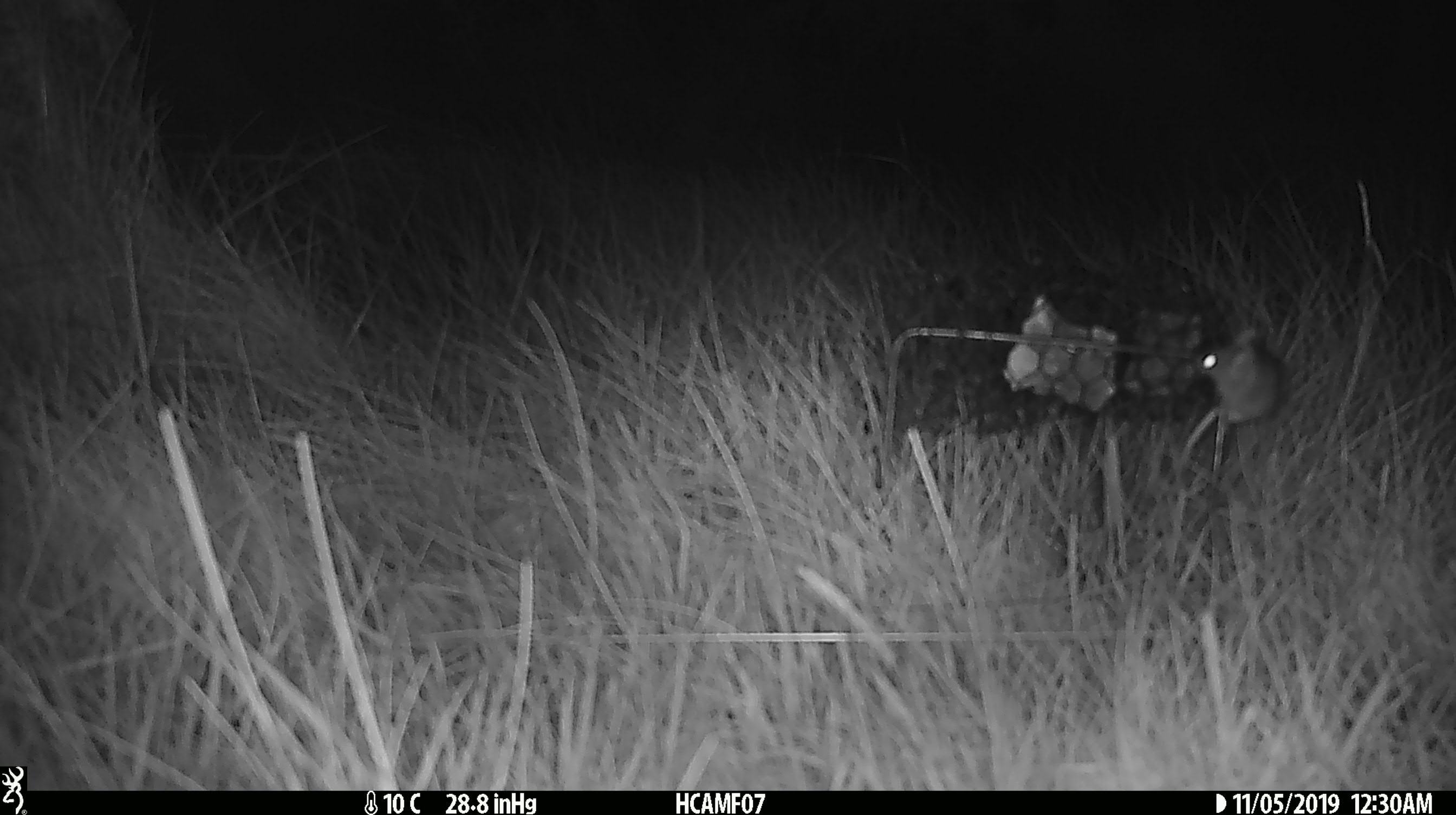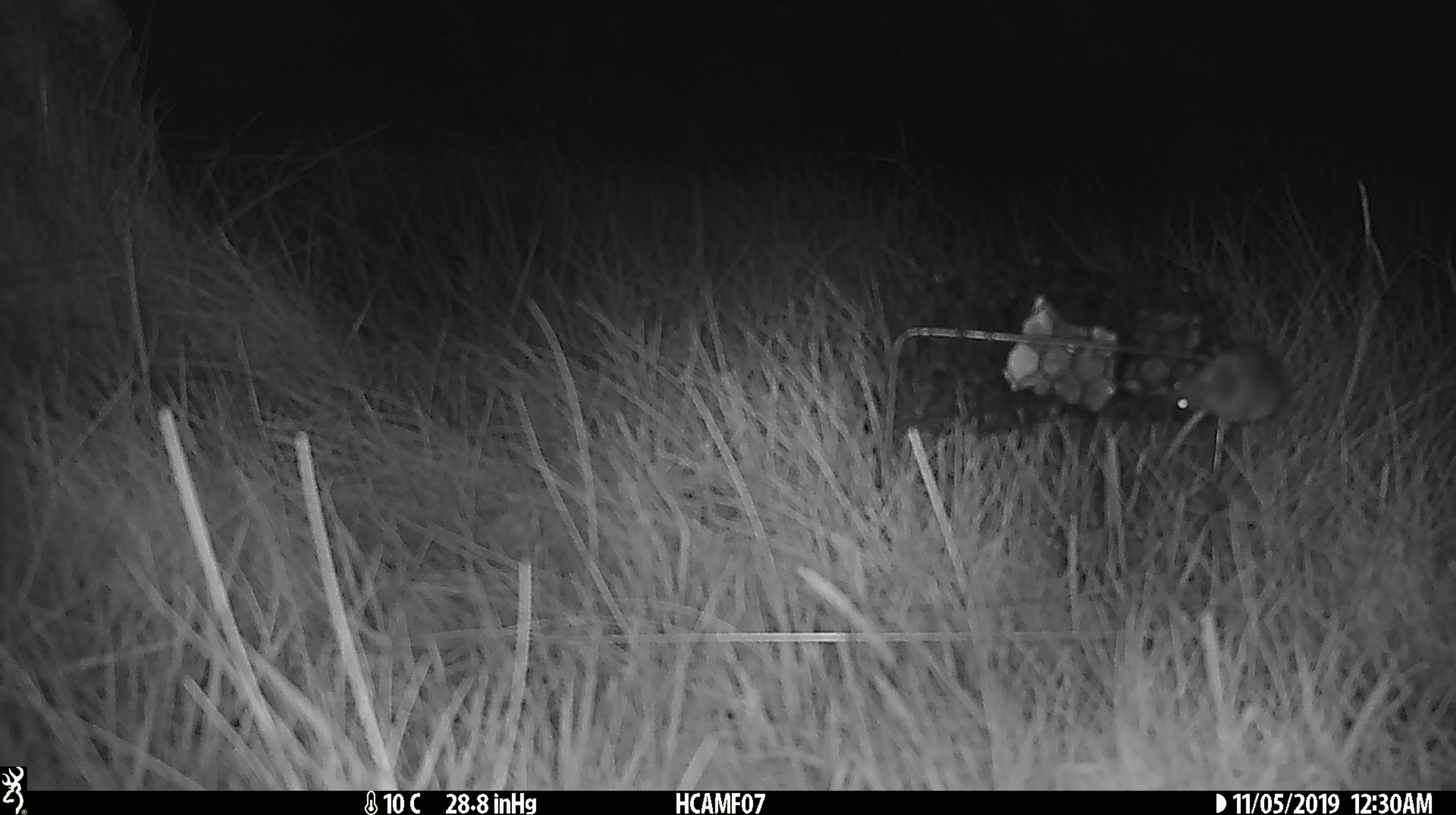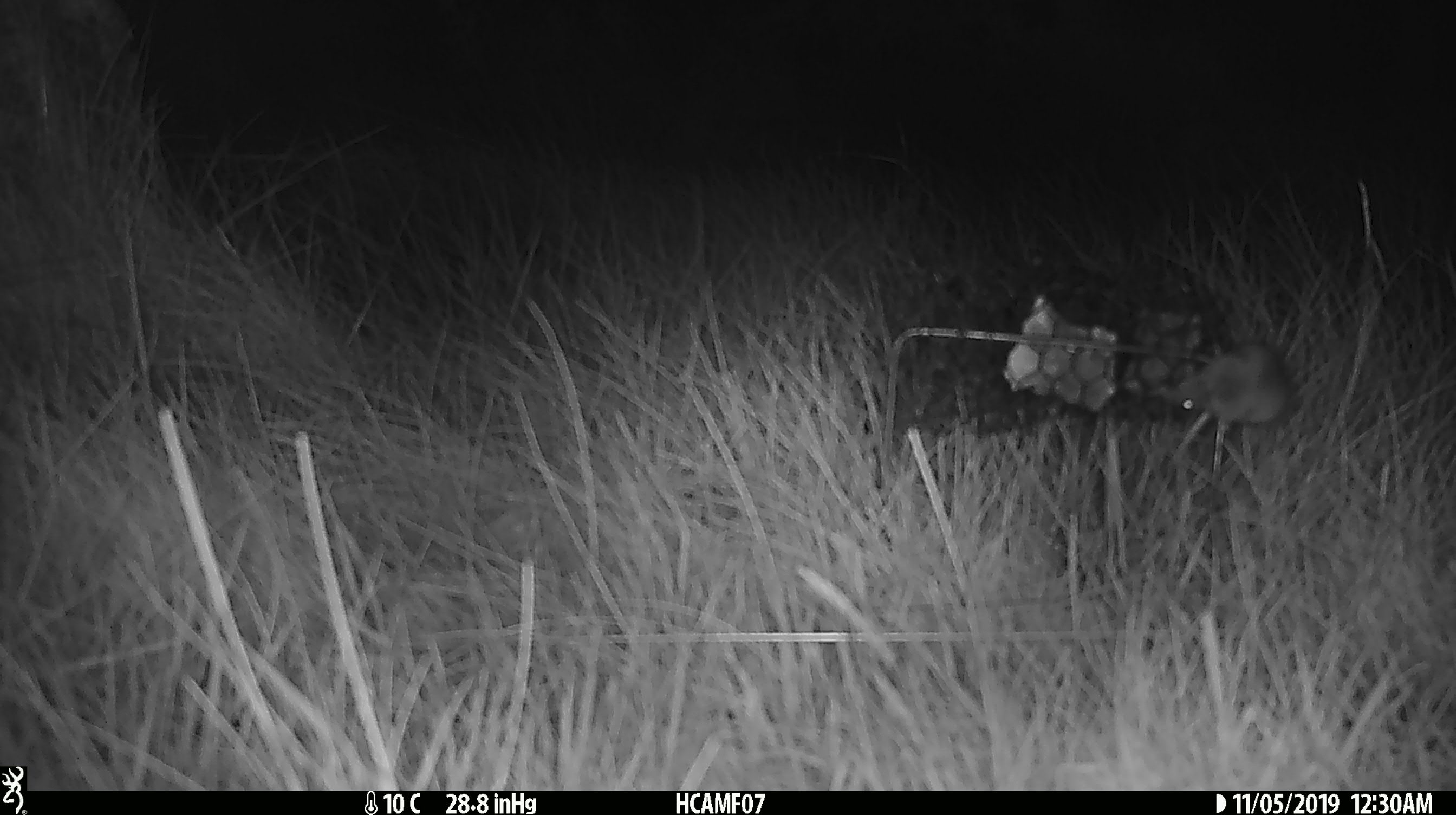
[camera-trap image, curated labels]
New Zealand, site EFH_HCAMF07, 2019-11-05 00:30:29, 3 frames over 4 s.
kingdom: Animalia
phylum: Chordata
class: Mammalia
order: Rodentia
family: Muridae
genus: Mus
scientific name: Mus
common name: mouse